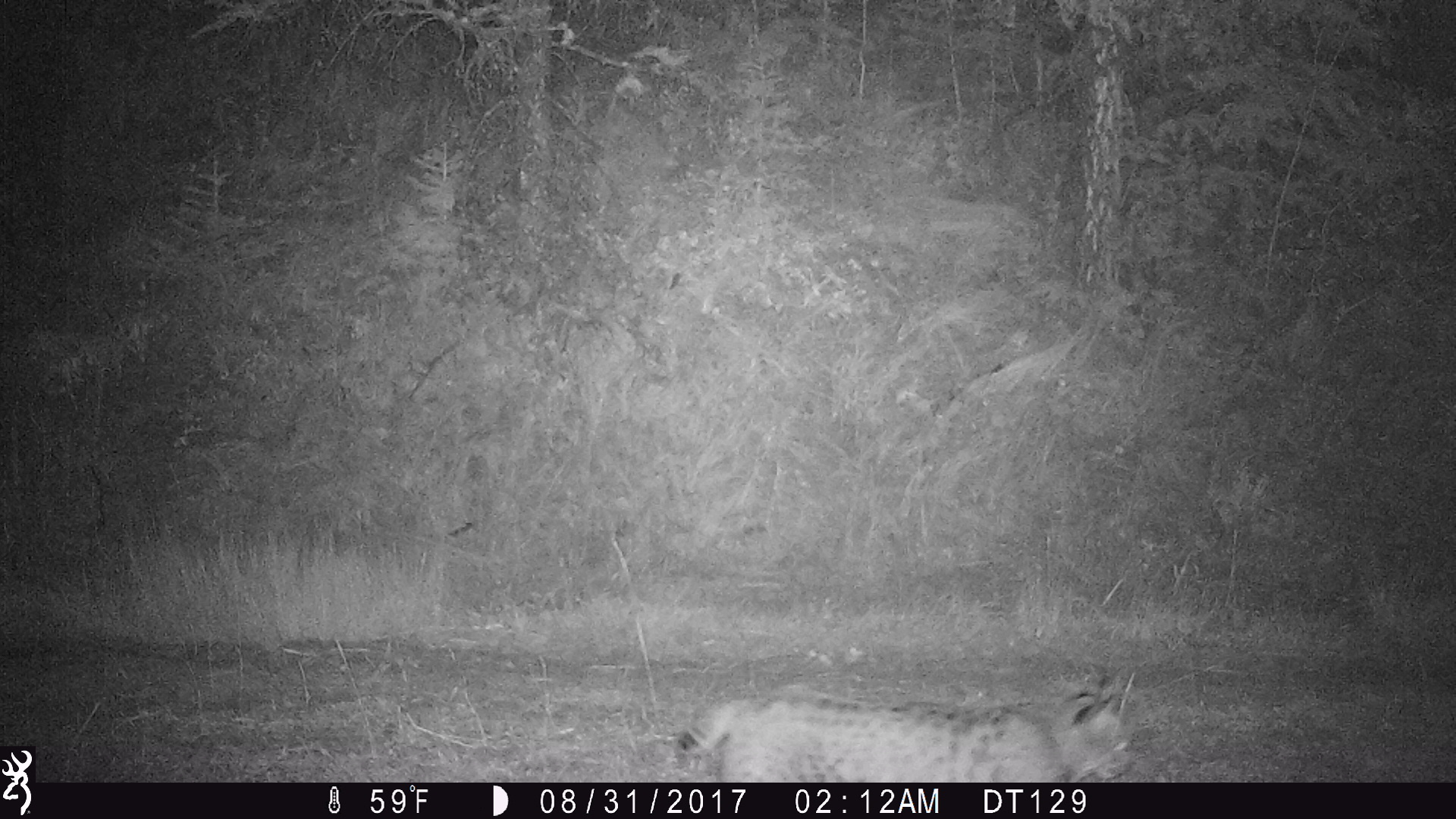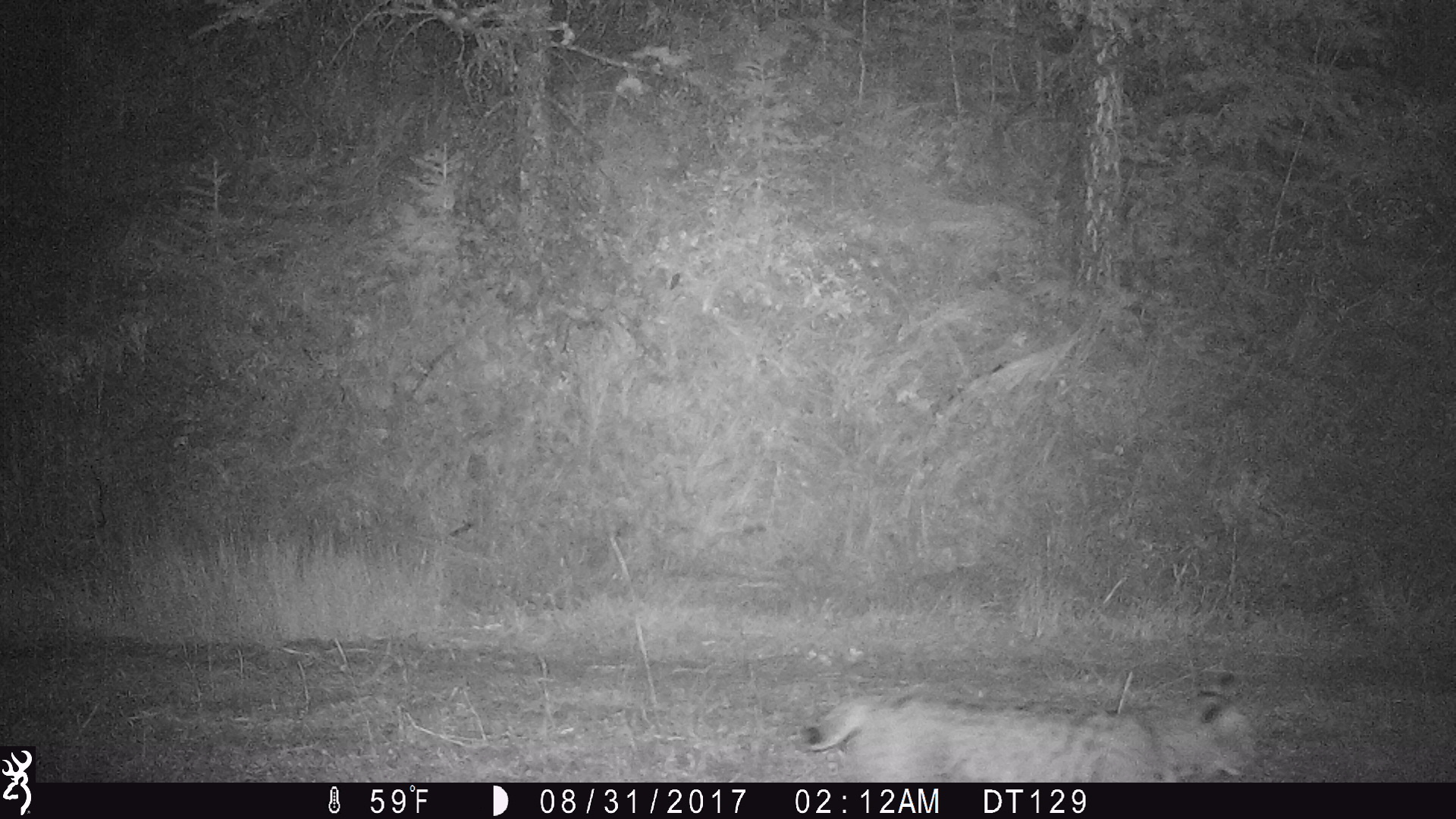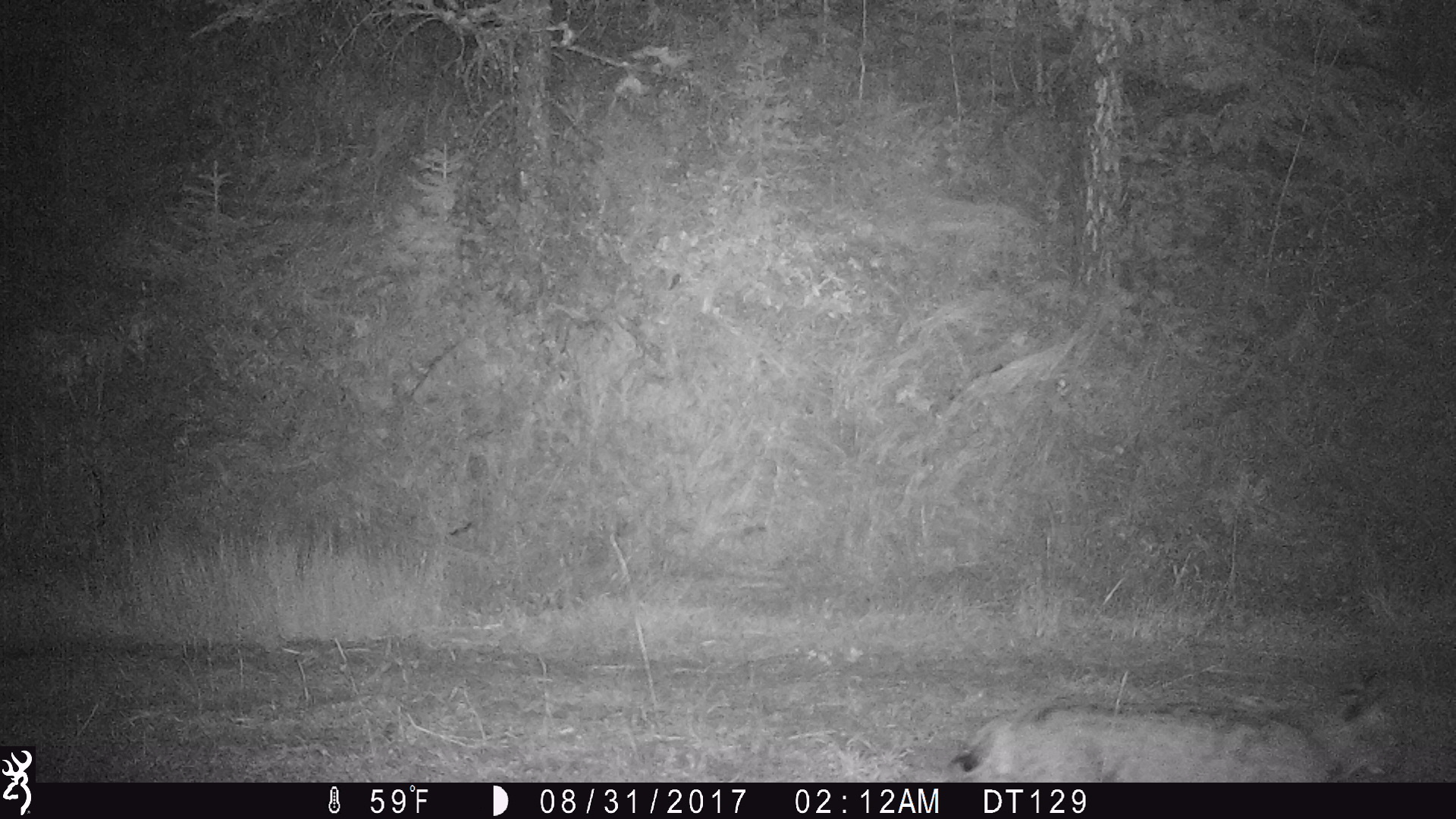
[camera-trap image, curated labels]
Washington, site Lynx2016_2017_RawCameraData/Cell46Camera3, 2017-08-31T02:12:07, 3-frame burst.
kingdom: Animalia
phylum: Chordata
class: Mammalia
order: Carnivora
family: Felidae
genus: Lynx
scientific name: Lynx rufus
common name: bobcat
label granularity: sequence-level